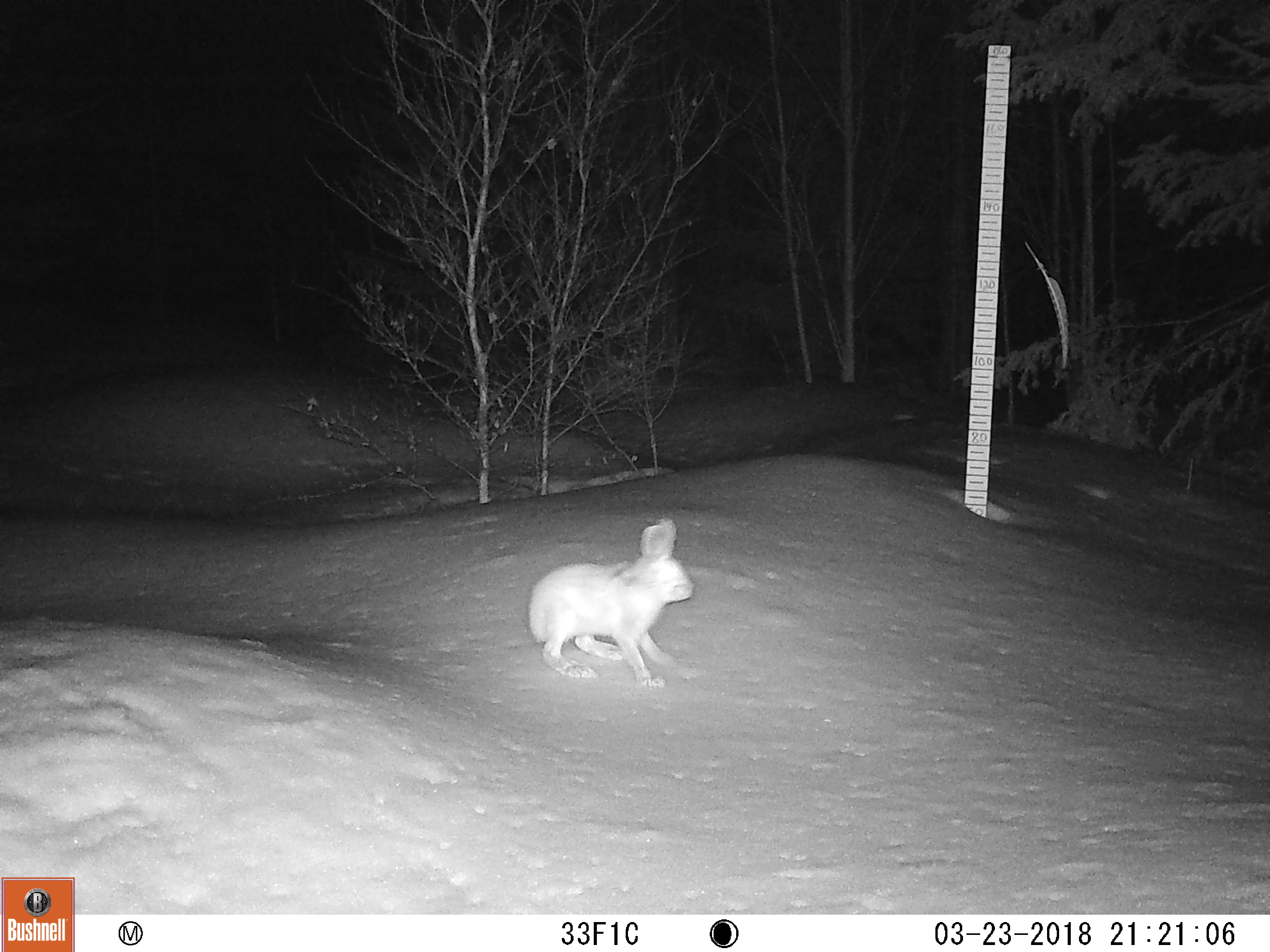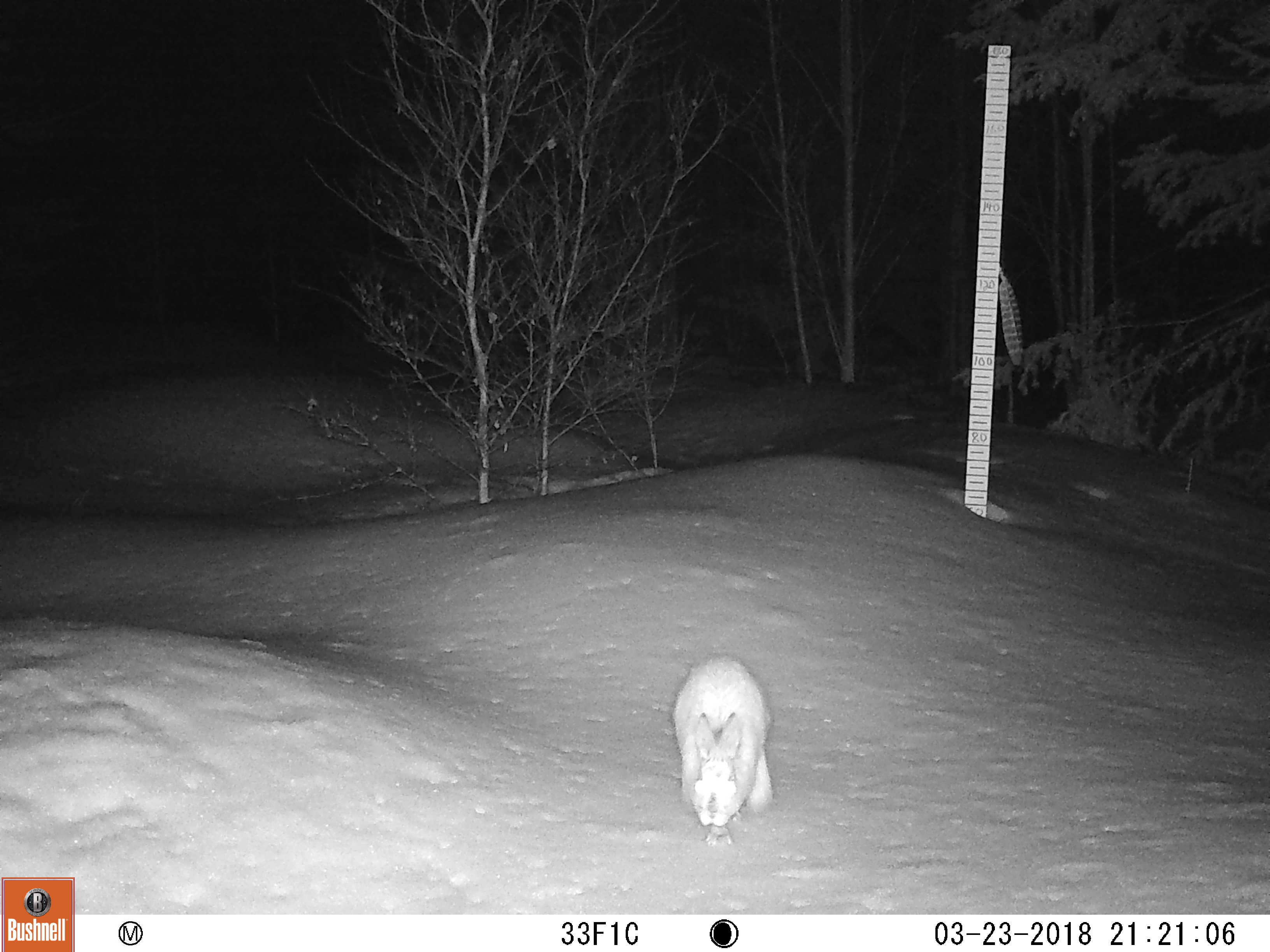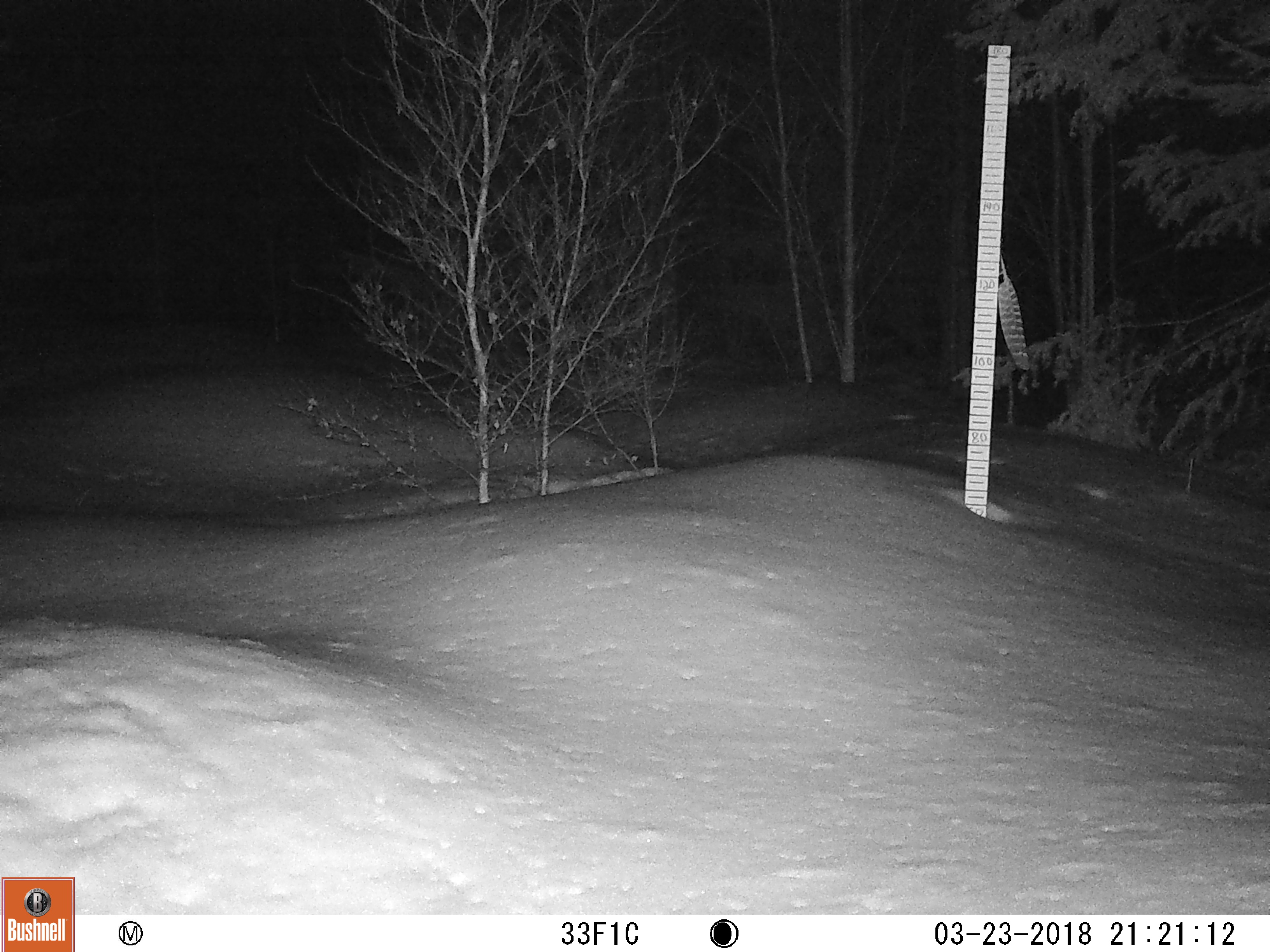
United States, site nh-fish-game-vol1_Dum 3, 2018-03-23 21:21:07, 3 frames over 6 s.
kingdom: Animalia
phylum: Chordata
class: Mammalia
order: Lagomorpha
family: Leporidae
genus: Lepus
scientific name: Lepus americanus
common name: snowshoe hare